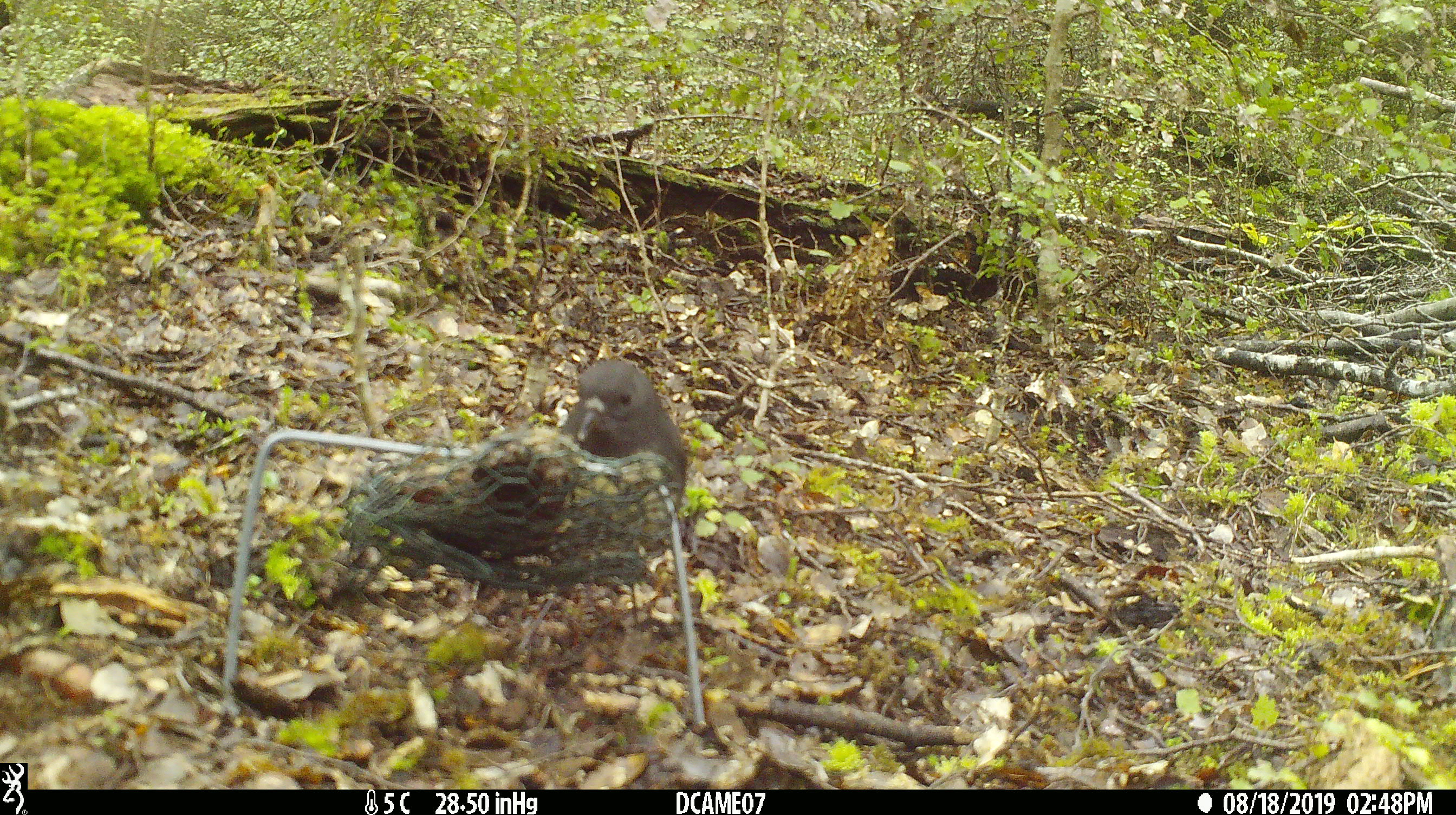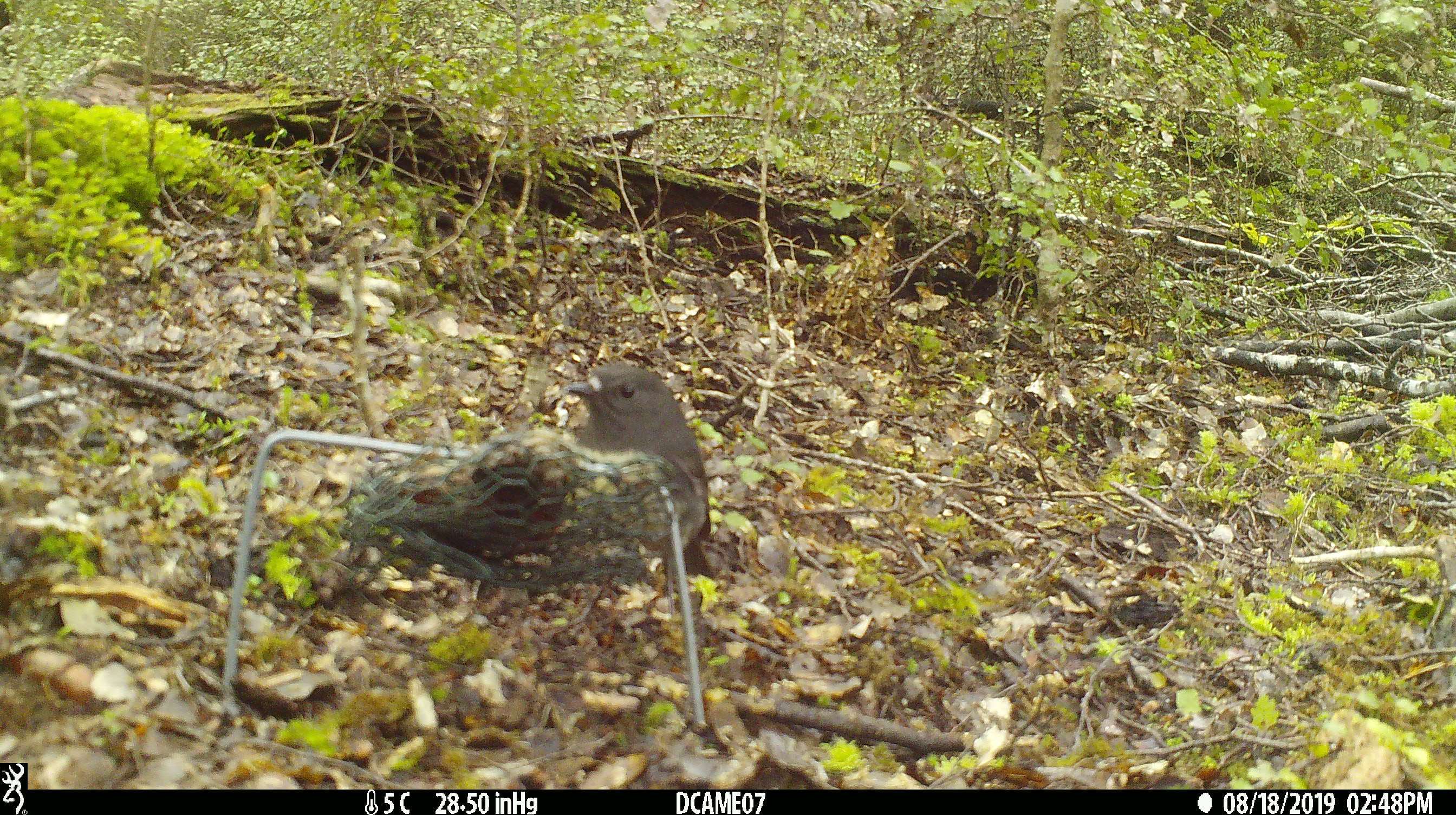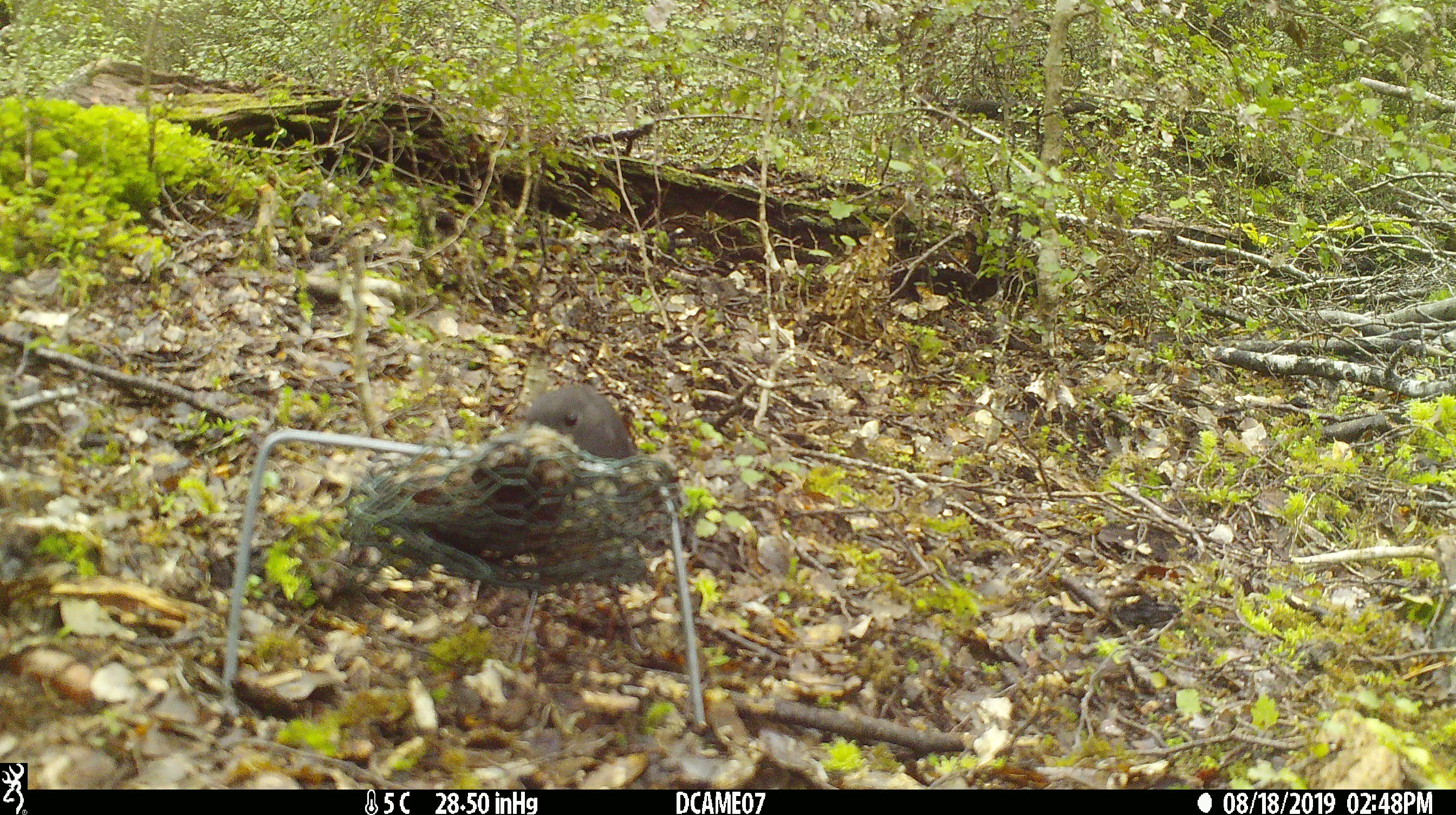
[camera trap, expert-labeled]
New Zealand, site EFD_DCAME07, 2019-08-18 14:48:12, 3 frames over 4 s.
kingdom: Animalia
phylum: Chordata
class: Aves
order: Passeriformes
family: Petroicidae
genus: Petroica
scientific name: Petroica australis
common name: new zealand robin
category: robin